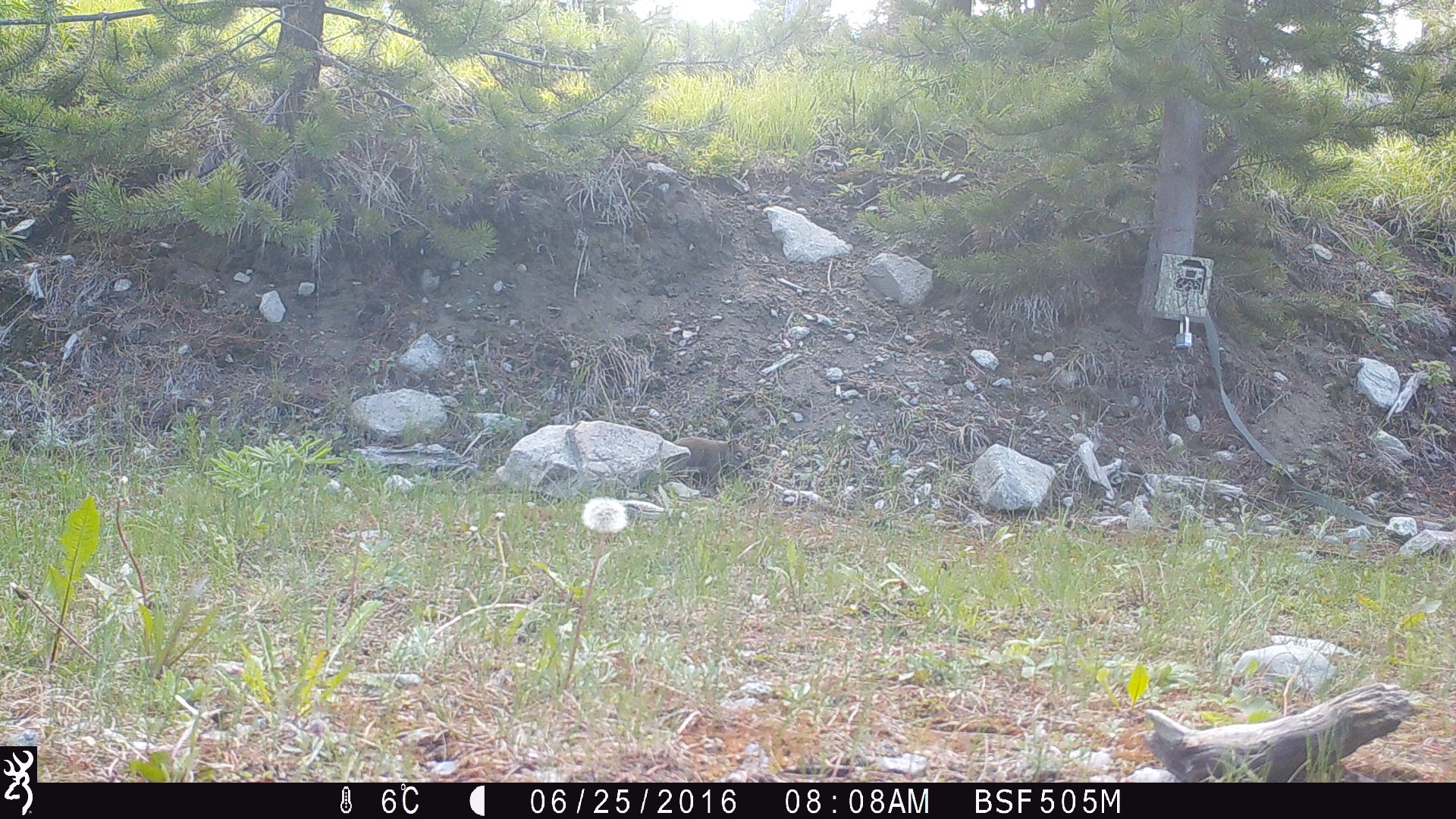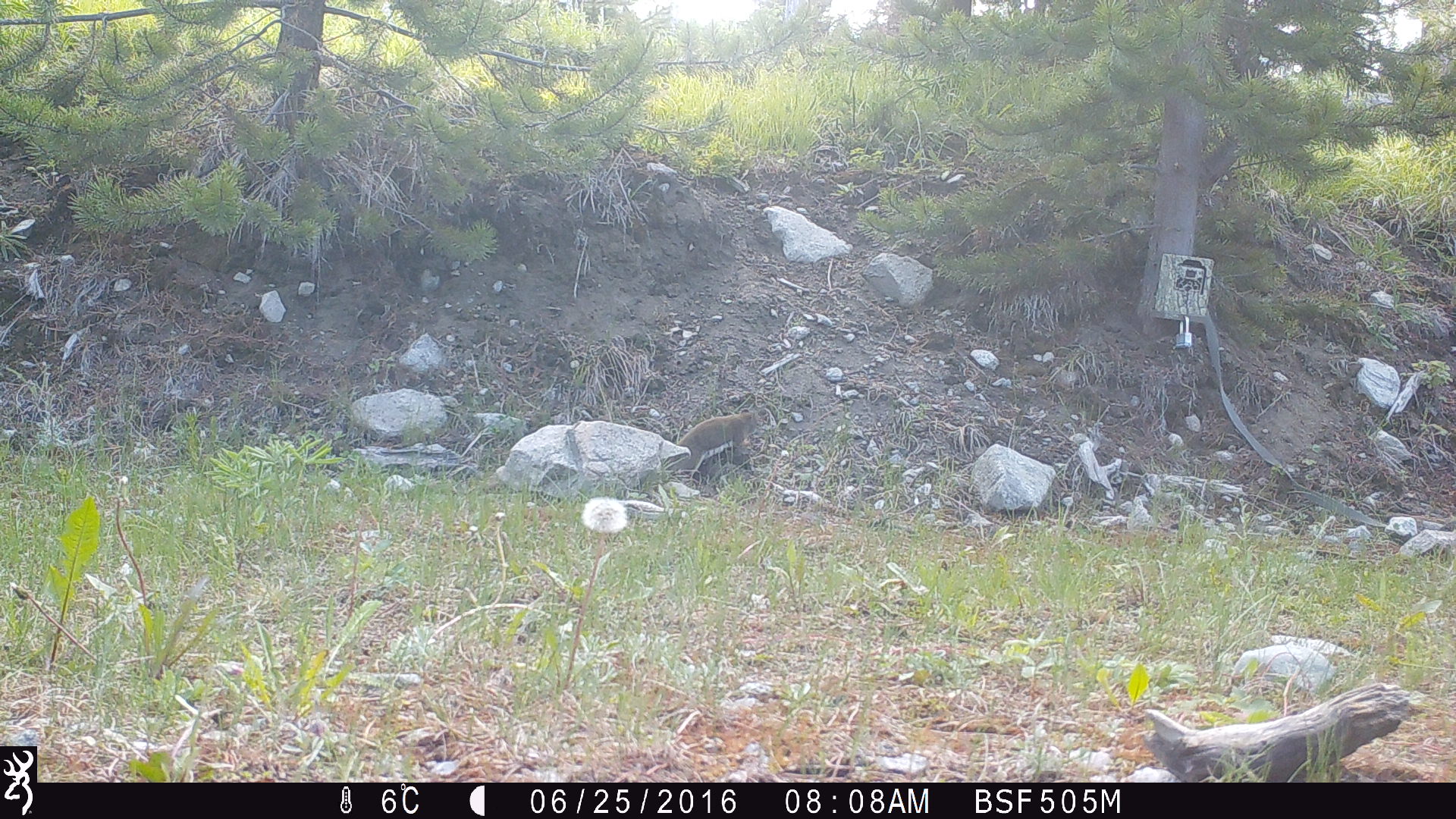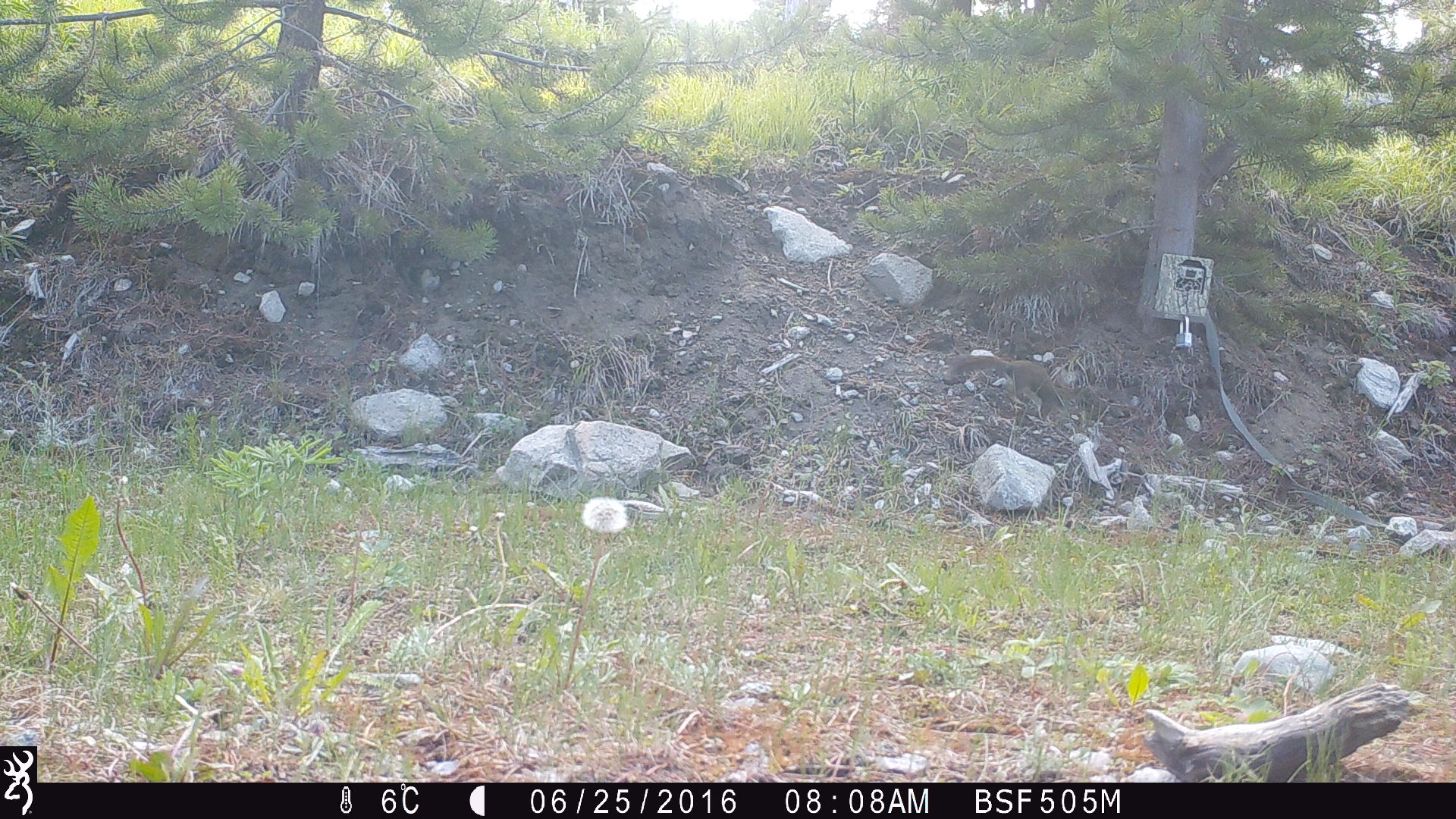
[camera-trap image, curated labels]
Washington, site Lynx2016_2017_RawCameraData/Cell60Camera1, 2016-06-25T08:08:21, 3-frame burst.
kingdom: Animalia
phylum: Chordata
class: Mammalia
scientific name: Mammalia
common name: small mammal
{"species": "small mammal (Mammalia)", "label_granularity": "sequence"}